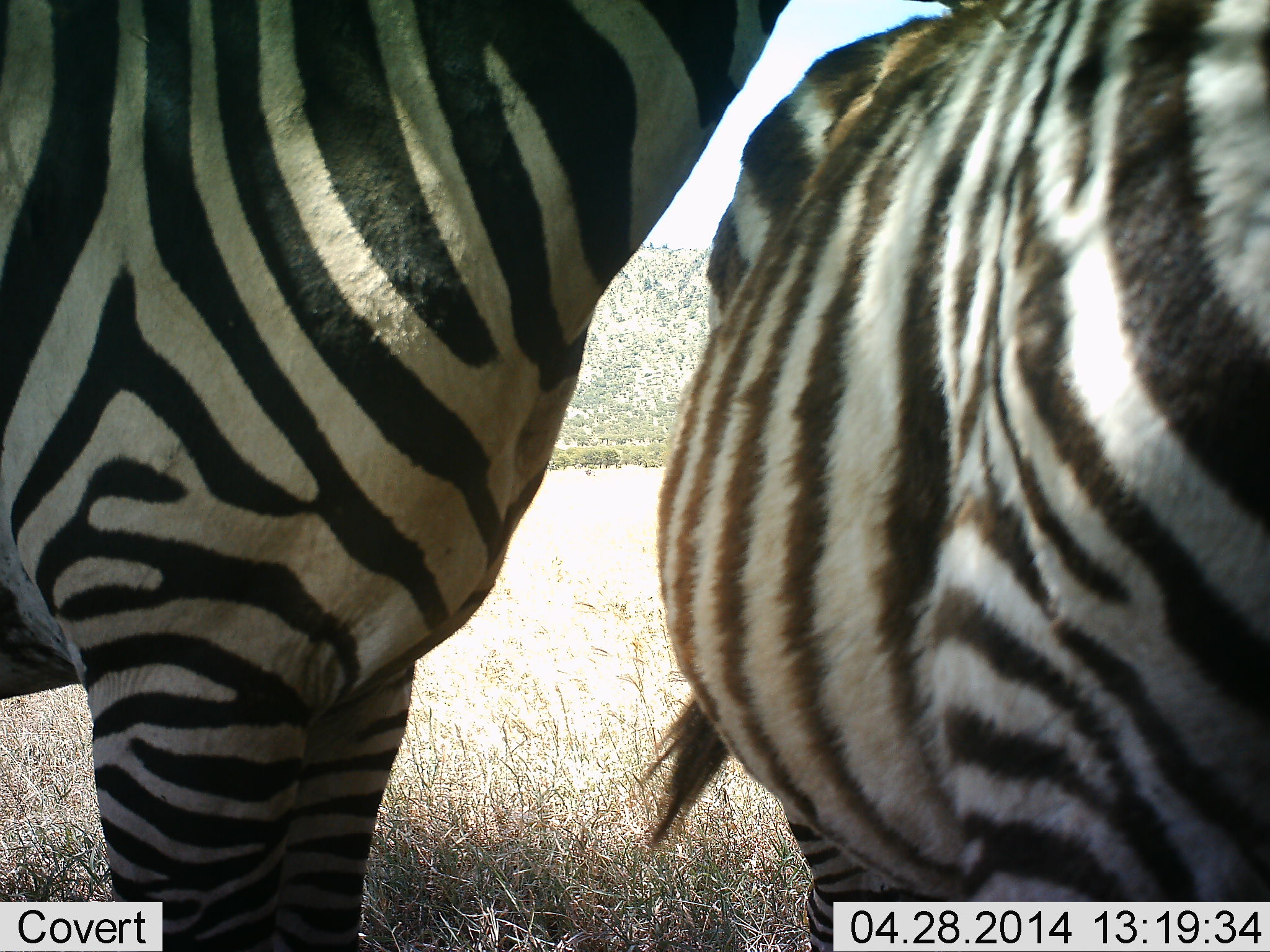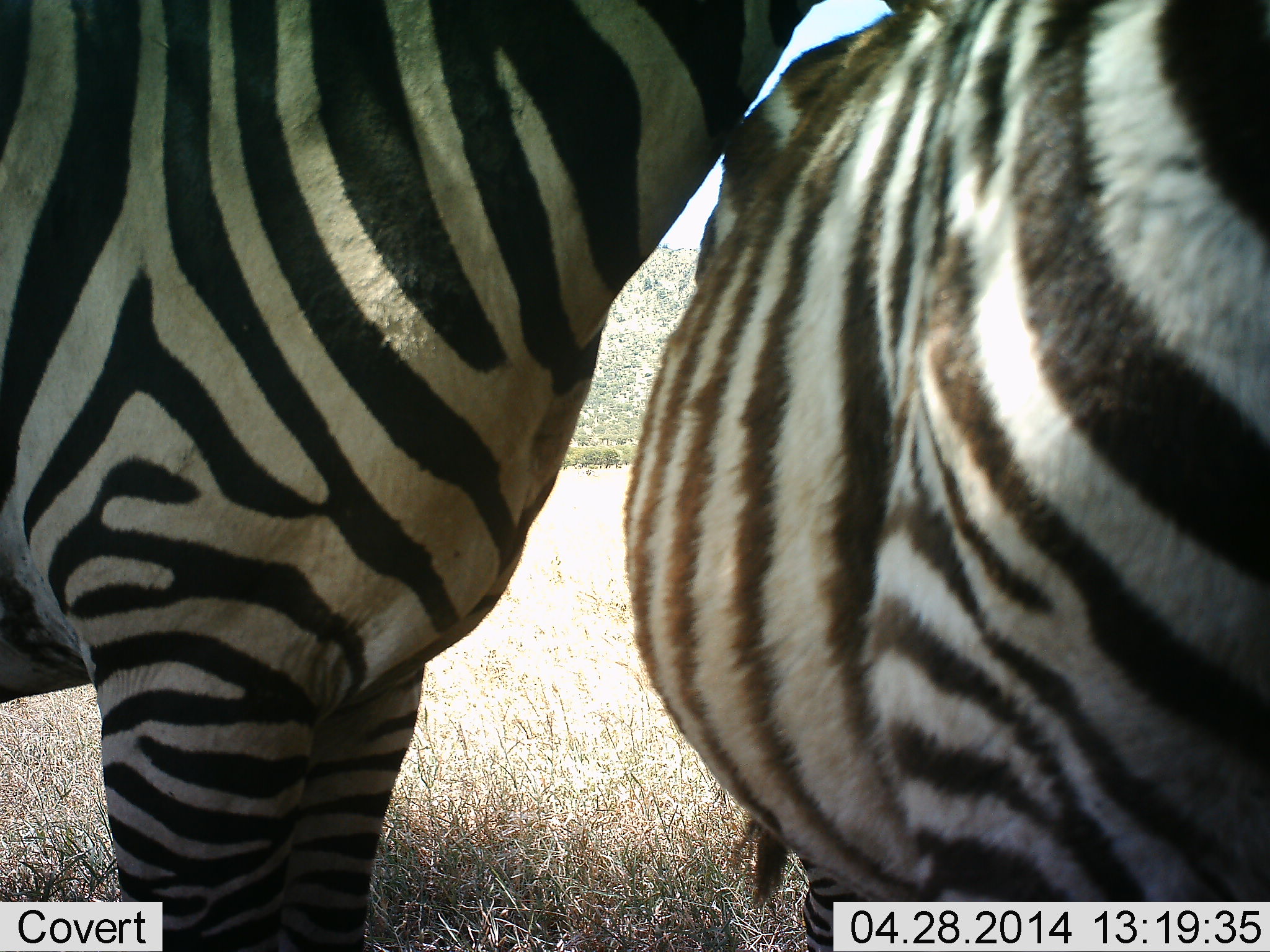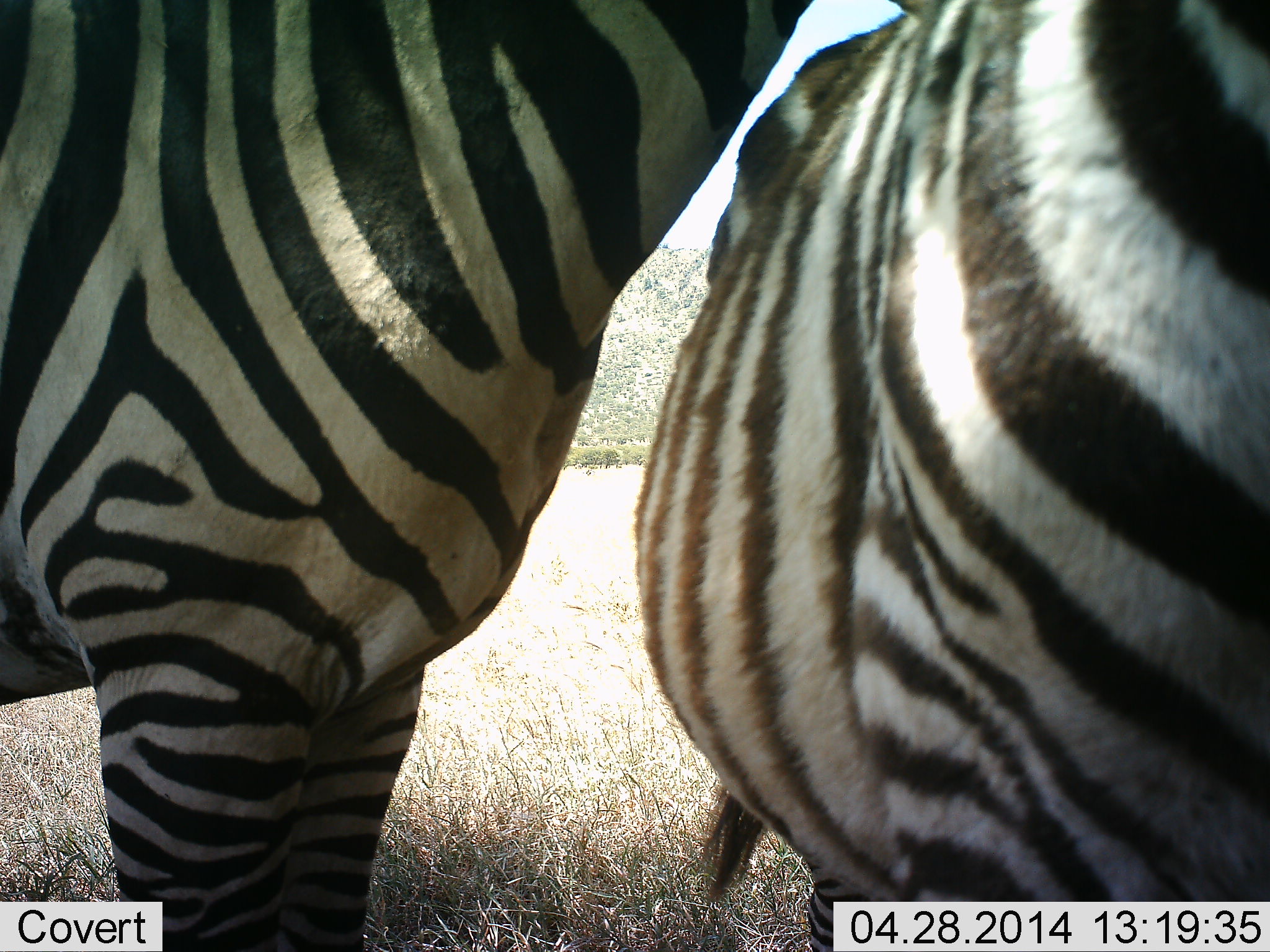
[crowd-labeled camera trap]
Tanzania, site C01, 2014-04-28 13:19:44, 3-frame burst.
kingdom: Animalia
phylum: Chordata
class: Mammalia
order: Perissodactyla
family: Equidae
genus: Equus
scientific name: Equus quagga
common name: plains zebra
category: zebra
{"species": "zebra (plains zebra) (Equus quagga)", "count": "2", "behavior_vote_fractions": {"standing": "100%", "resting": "0%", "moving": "0%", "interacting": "9%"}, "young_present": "0%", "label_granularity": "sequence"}